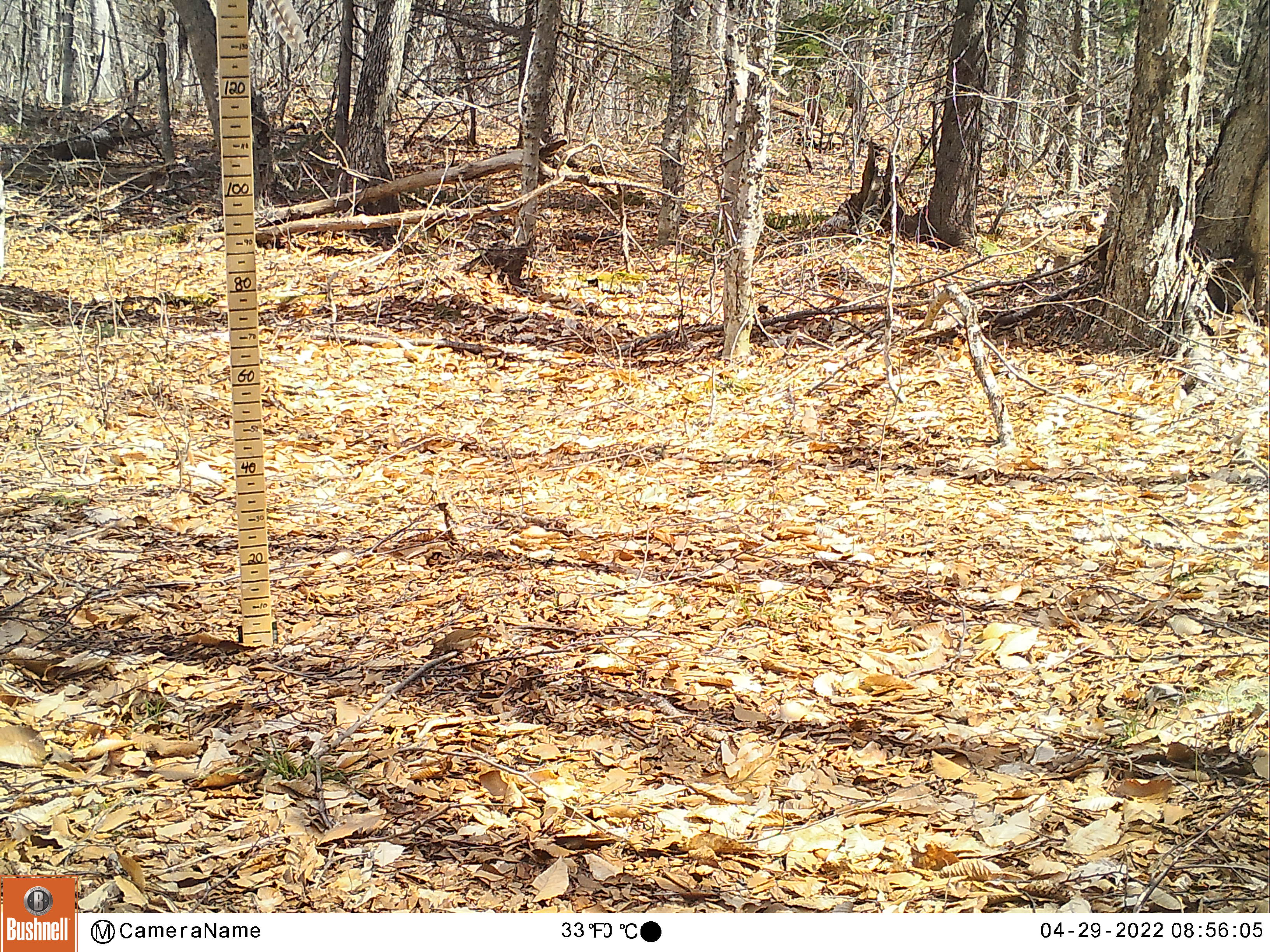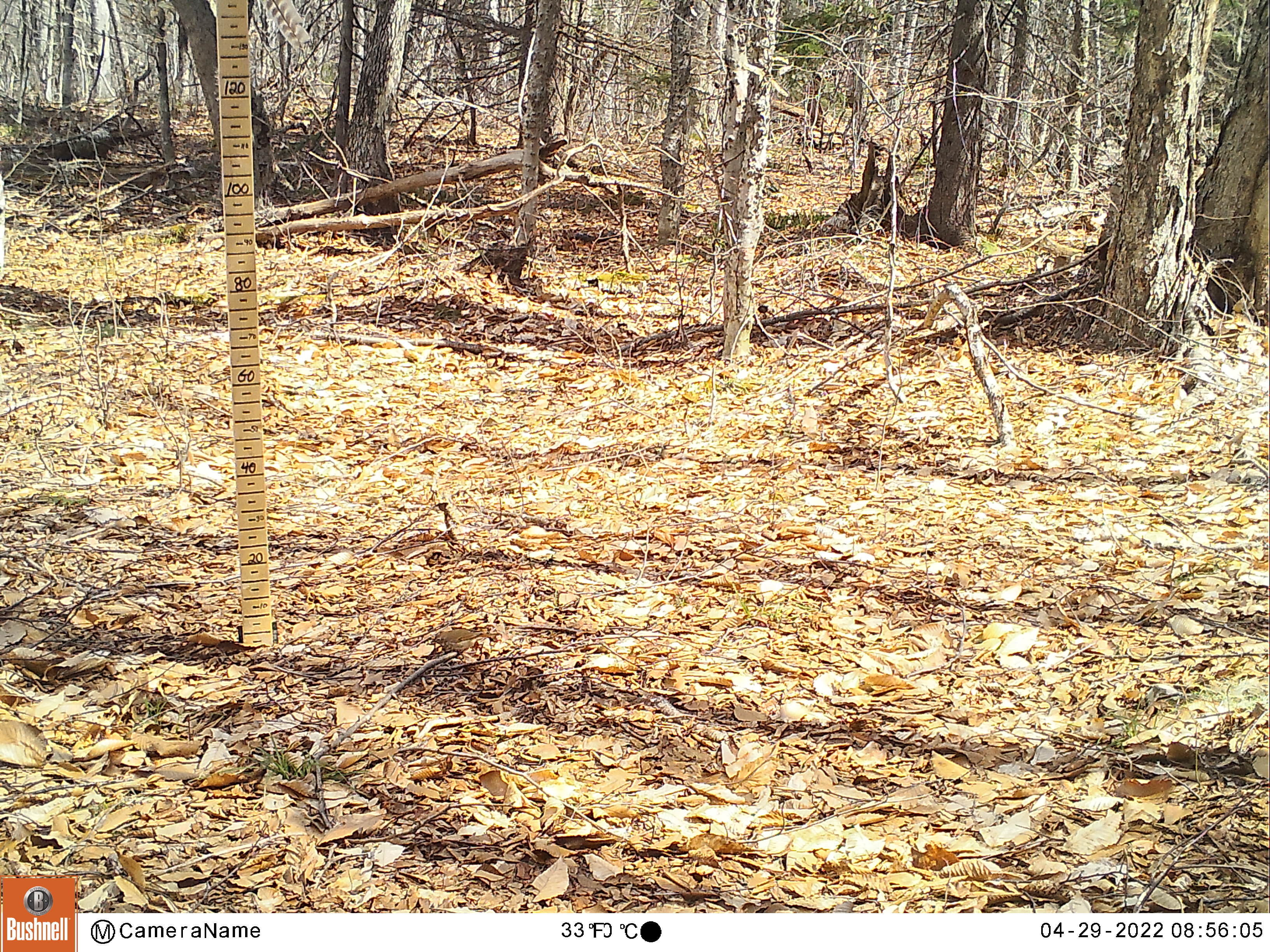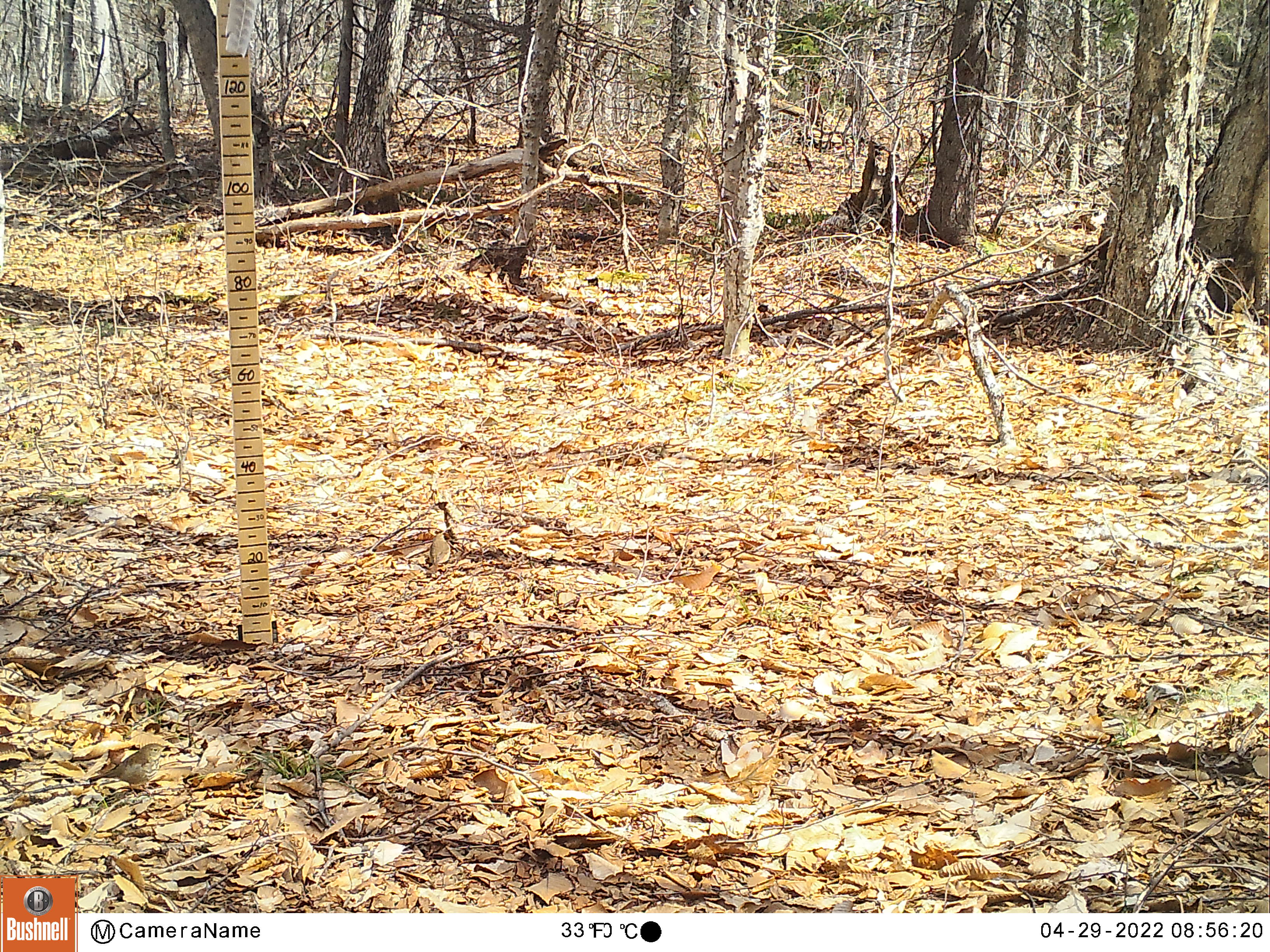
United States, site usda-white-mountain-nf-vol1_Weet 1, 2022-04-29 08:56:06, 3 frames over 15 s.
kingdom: Animalia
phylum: Chordata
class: Aves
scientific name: Aves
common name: bird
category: bird sp.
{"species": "bird sp. (bird) (Aves)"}